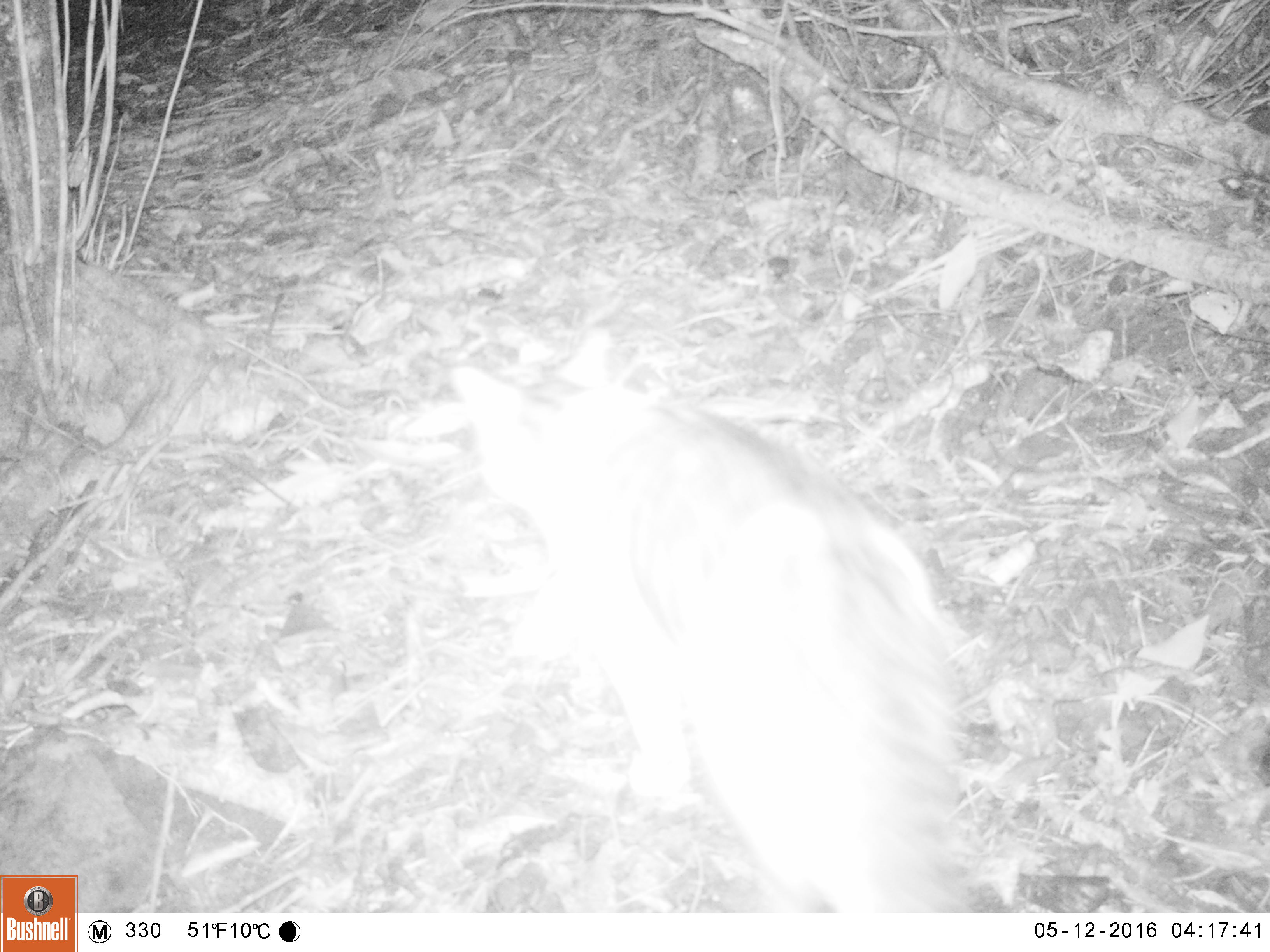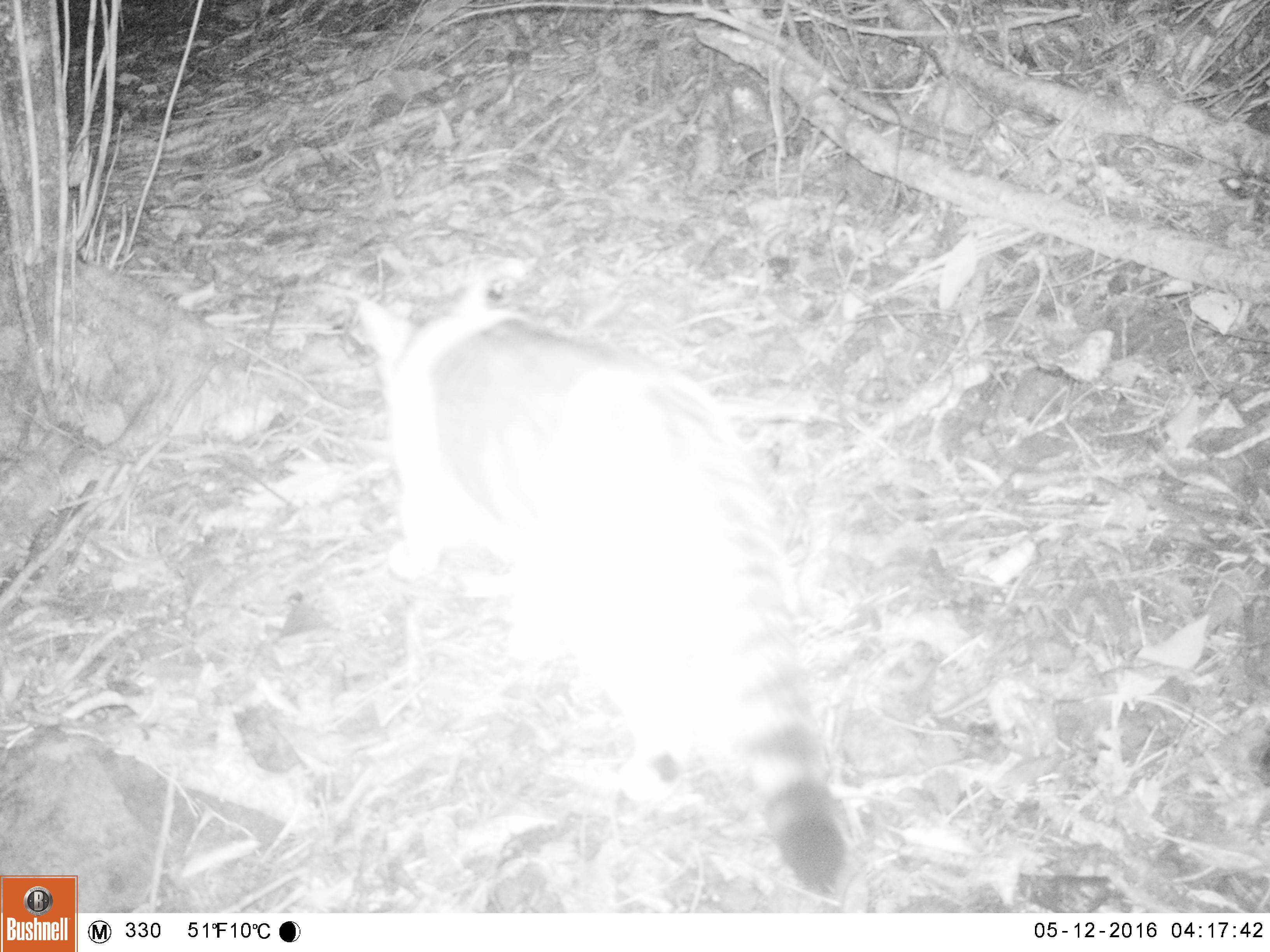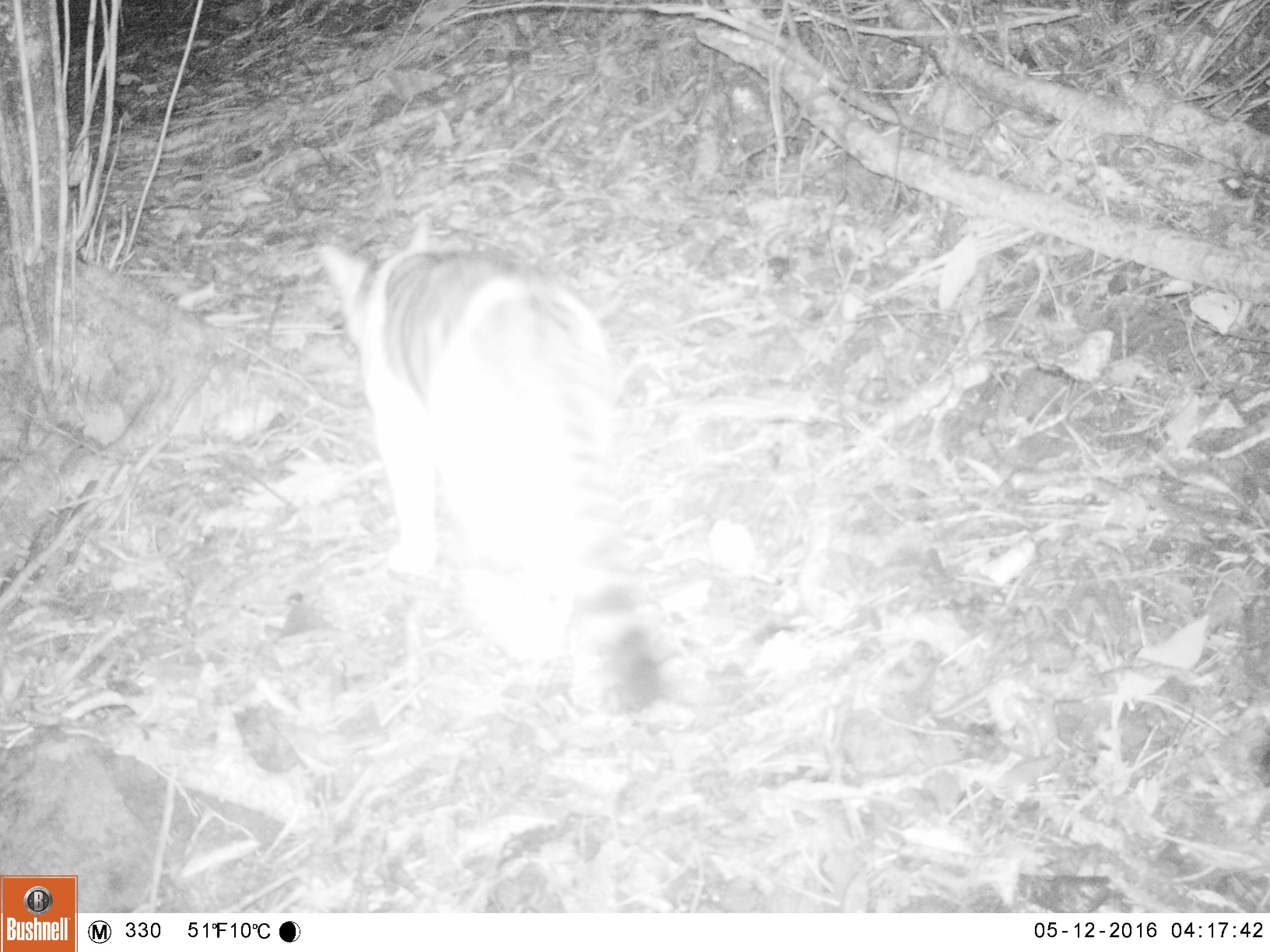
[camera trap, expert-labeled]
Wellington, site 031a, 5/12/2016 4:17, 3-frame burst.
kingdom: Animalia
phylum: Chordata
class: Mammalia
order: Carnivora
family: Felidae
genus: Felis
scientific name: Felis catus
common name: cat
Cat (Felis catus).